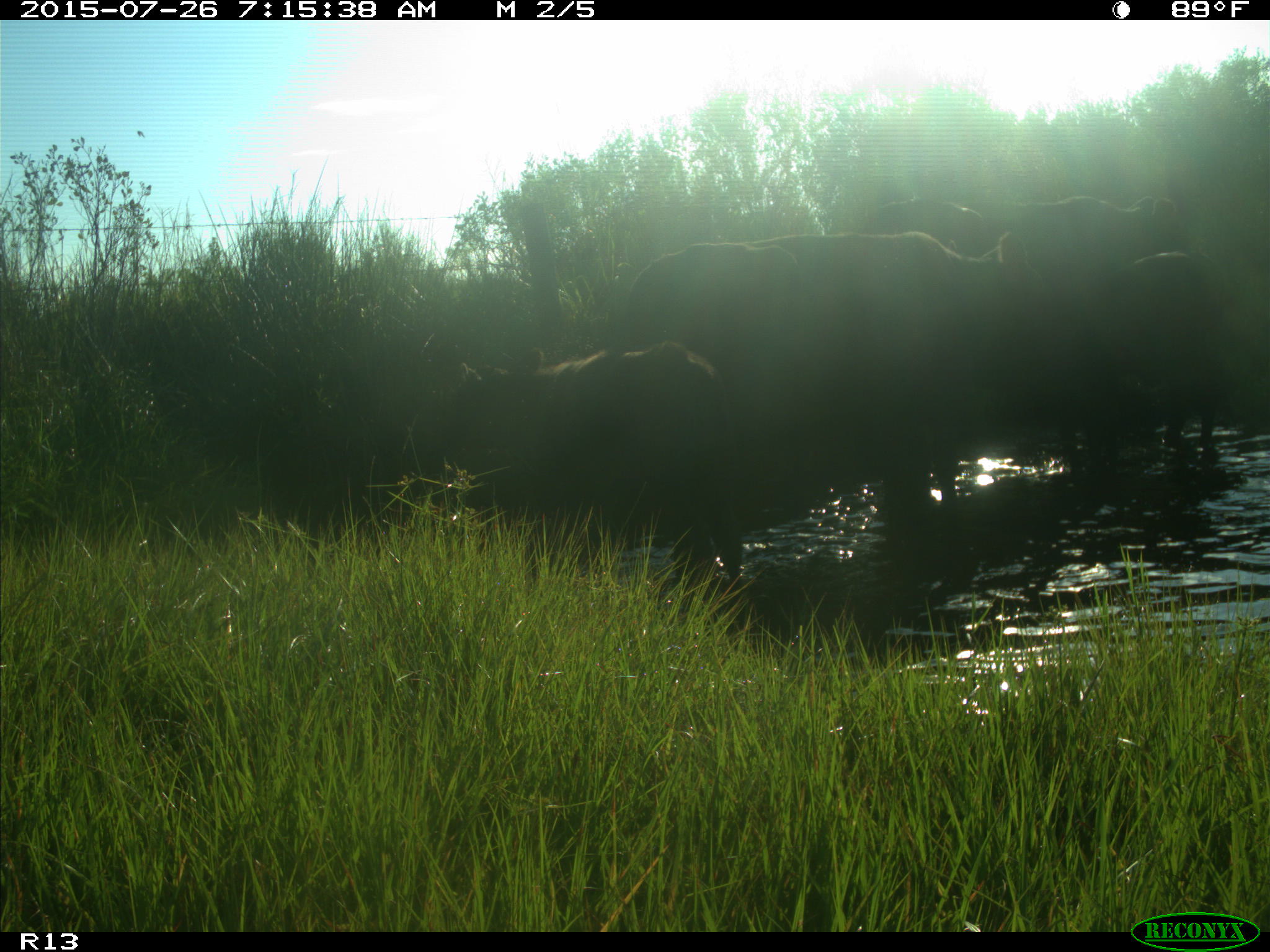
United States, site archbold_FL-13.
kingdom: Animalia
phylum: Chordata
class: Mammalia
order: Artiodactyla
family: Bovidae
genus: Bos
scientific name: Bos taurus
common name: domestic cow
Bos taurus (domestic cow).